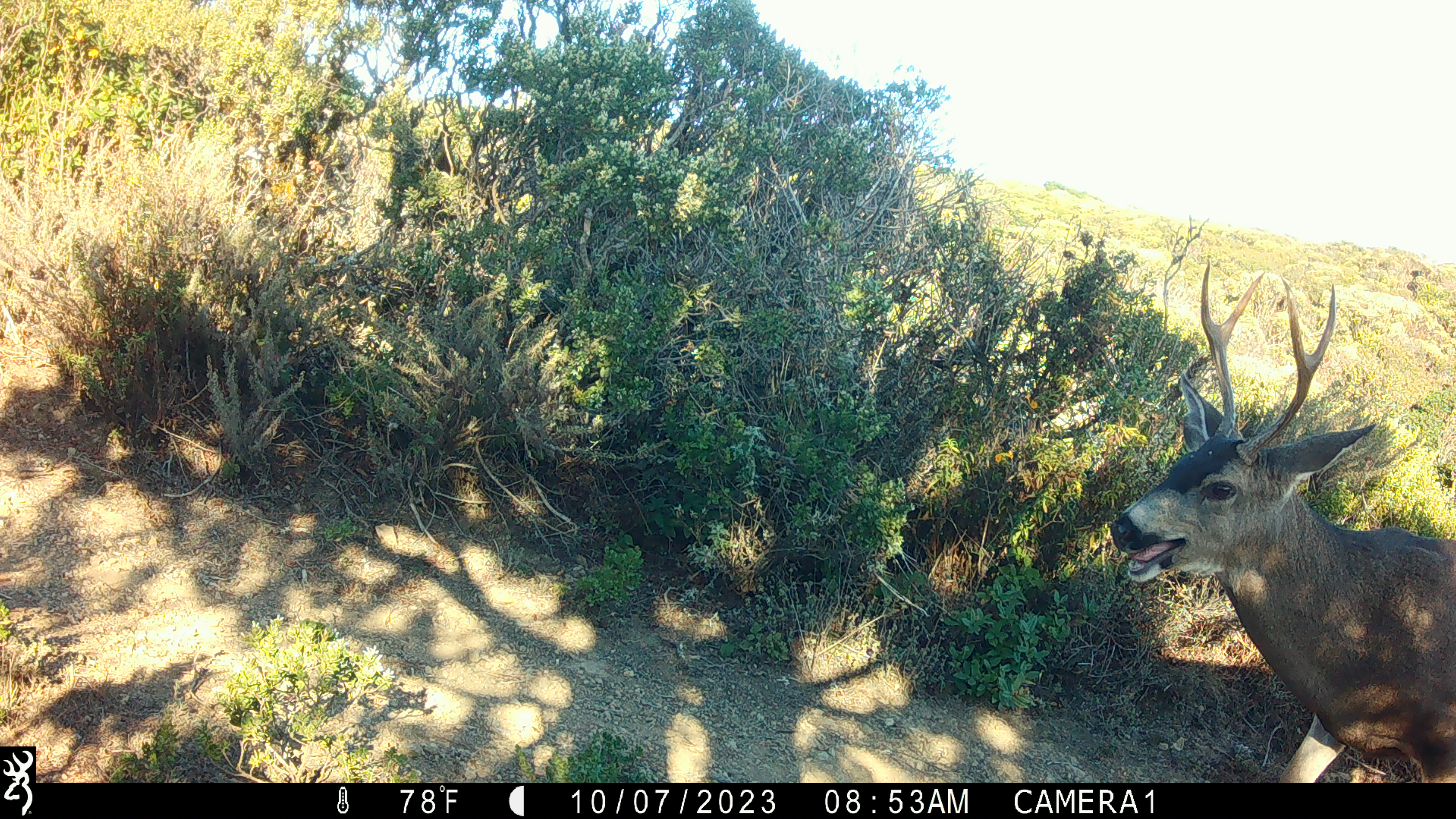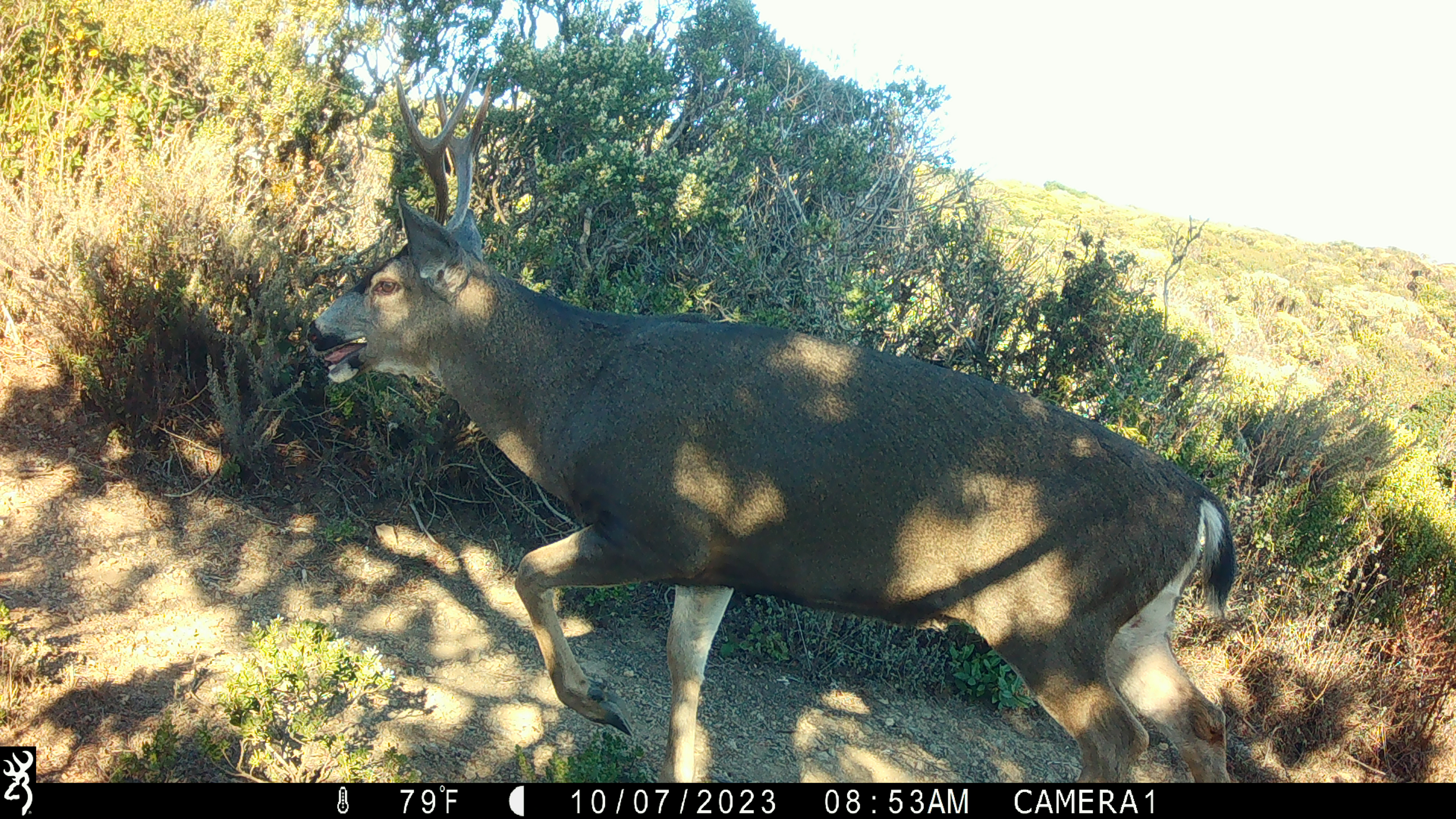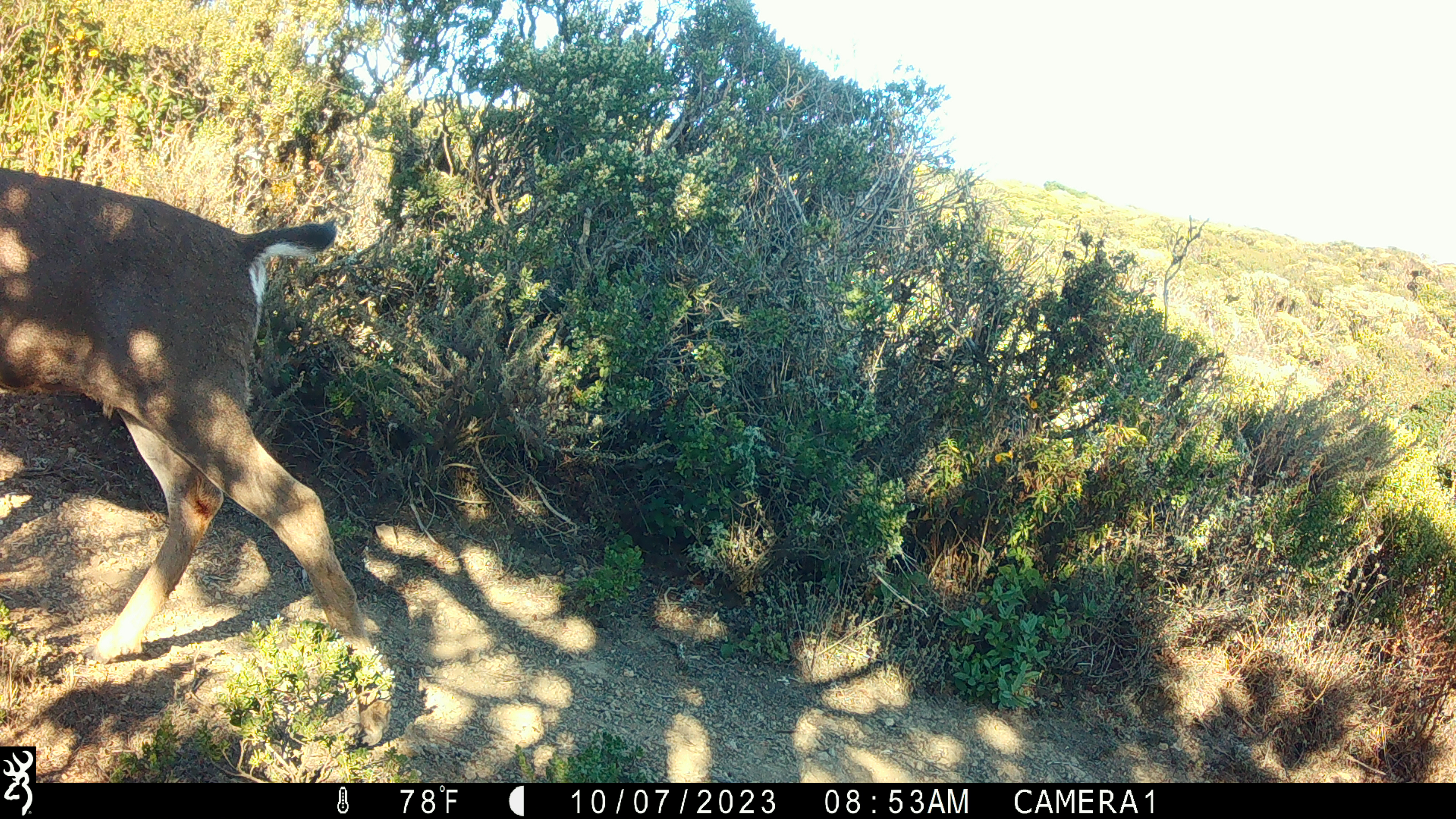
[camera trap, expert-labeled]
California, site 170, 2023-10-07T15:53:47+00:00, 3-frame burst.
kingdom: Animalia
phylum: Chordata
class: Mammalia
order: Artiodactyla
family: Cervidae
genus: Odocoileus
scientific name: Odocoileus hemionus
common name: mule deer